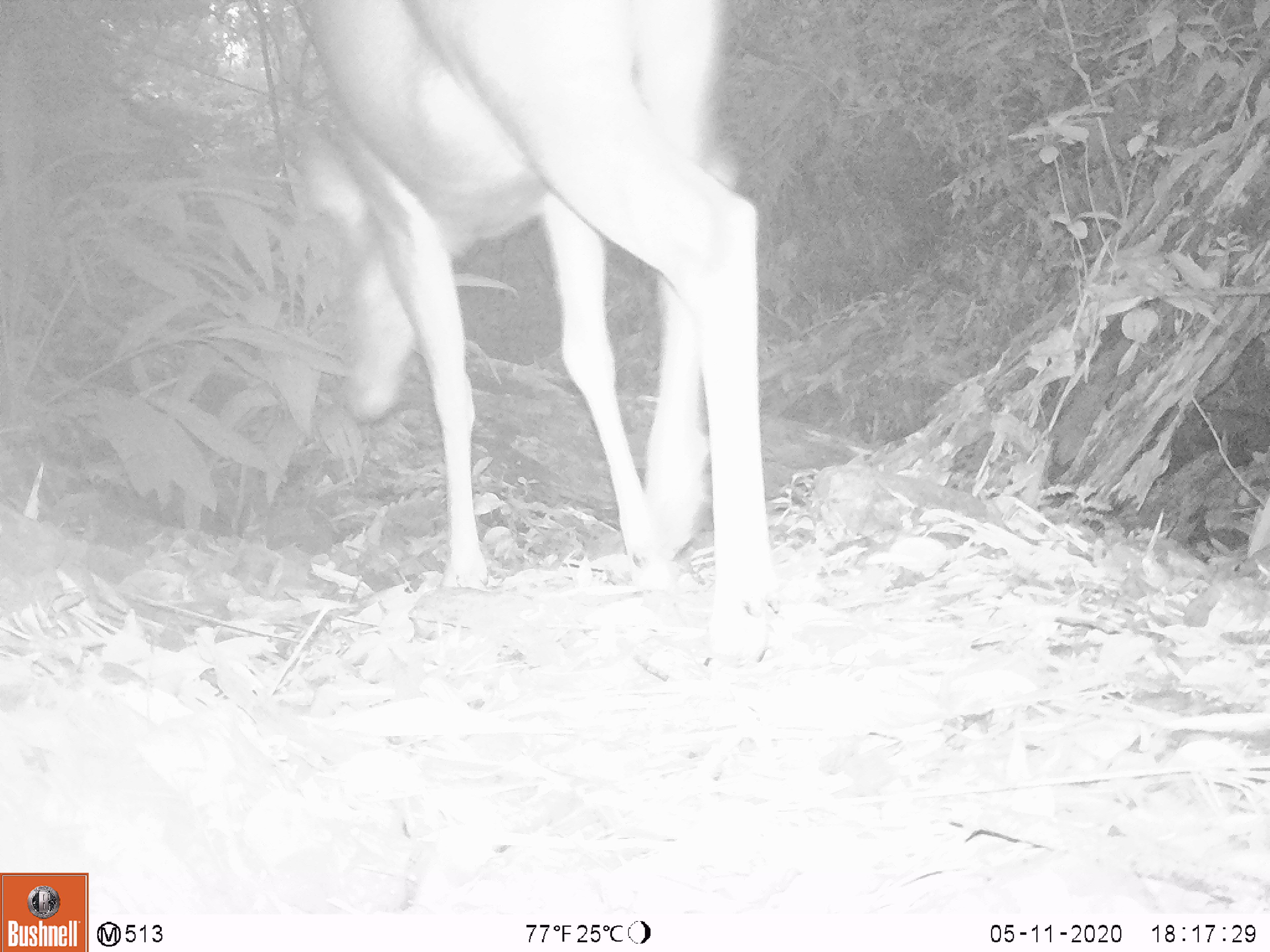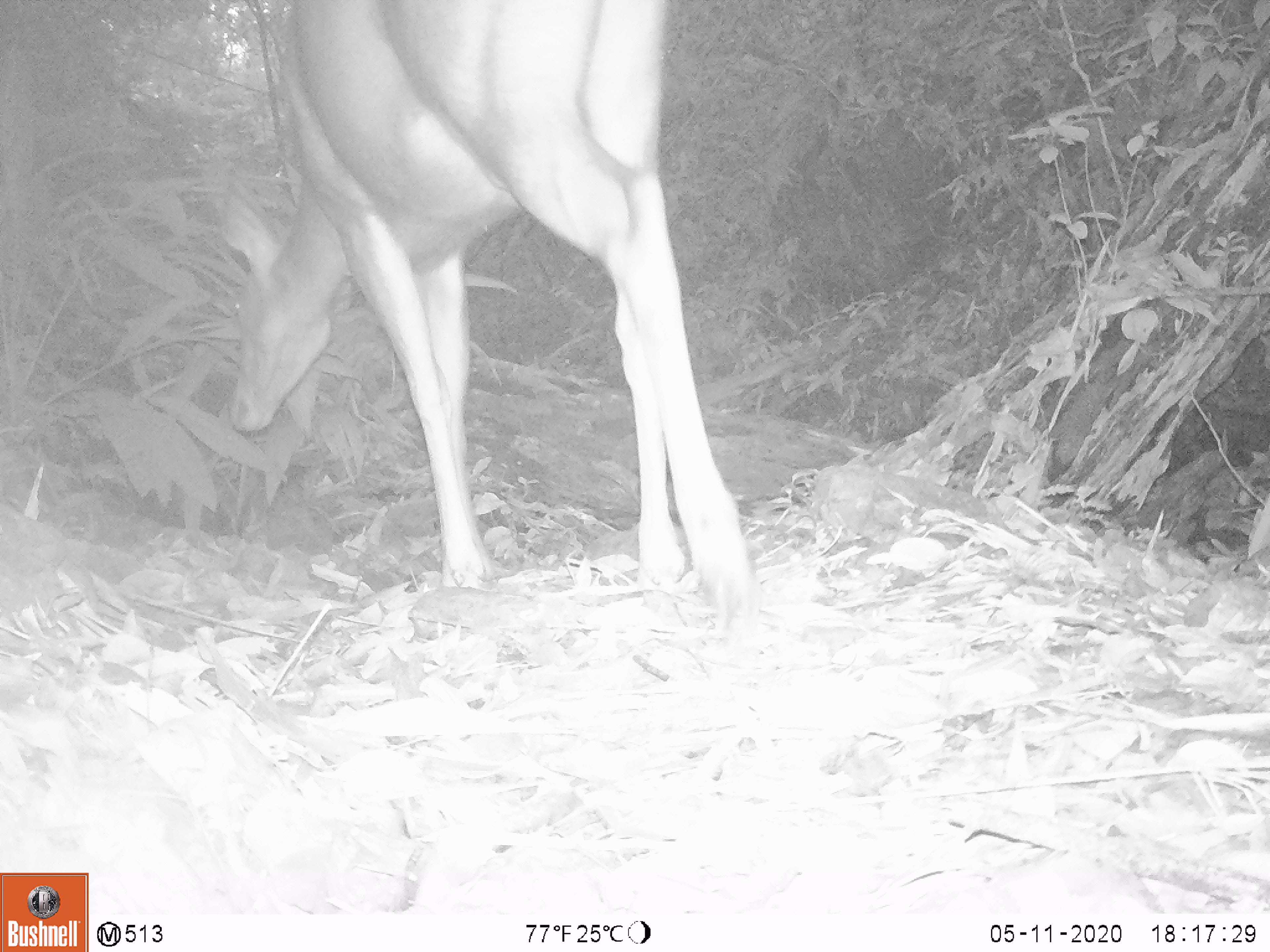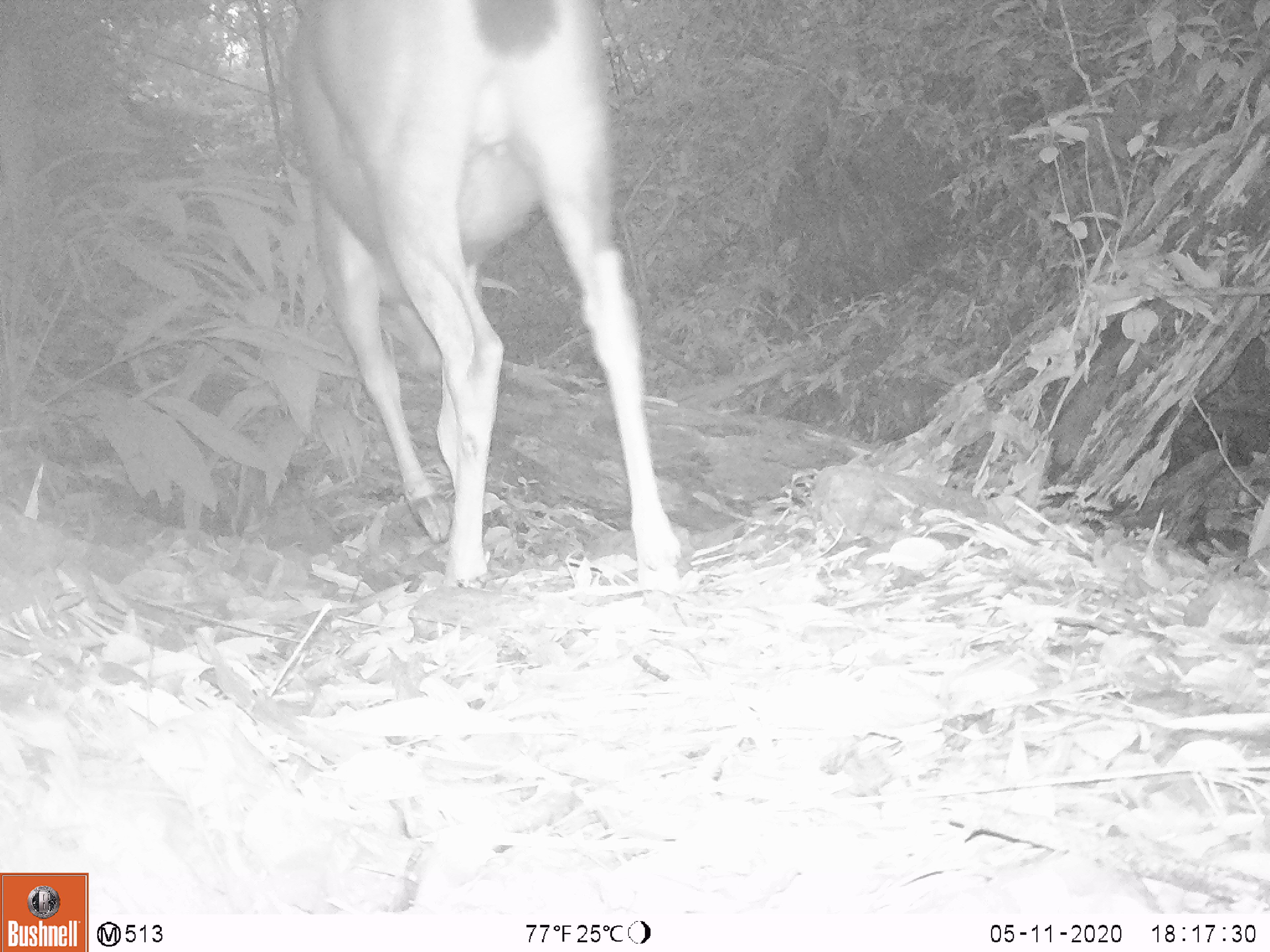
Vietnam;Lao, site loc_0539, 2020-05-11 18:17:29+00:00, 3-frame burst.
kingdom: Animalia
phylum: Chordata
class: Mammalia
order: Artiodactyla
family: Cervidae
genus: Rusa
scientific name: Rusa unicolor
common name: sambar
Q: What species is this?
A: Sambar (Rusa unicolor).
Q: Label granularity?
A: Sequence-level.